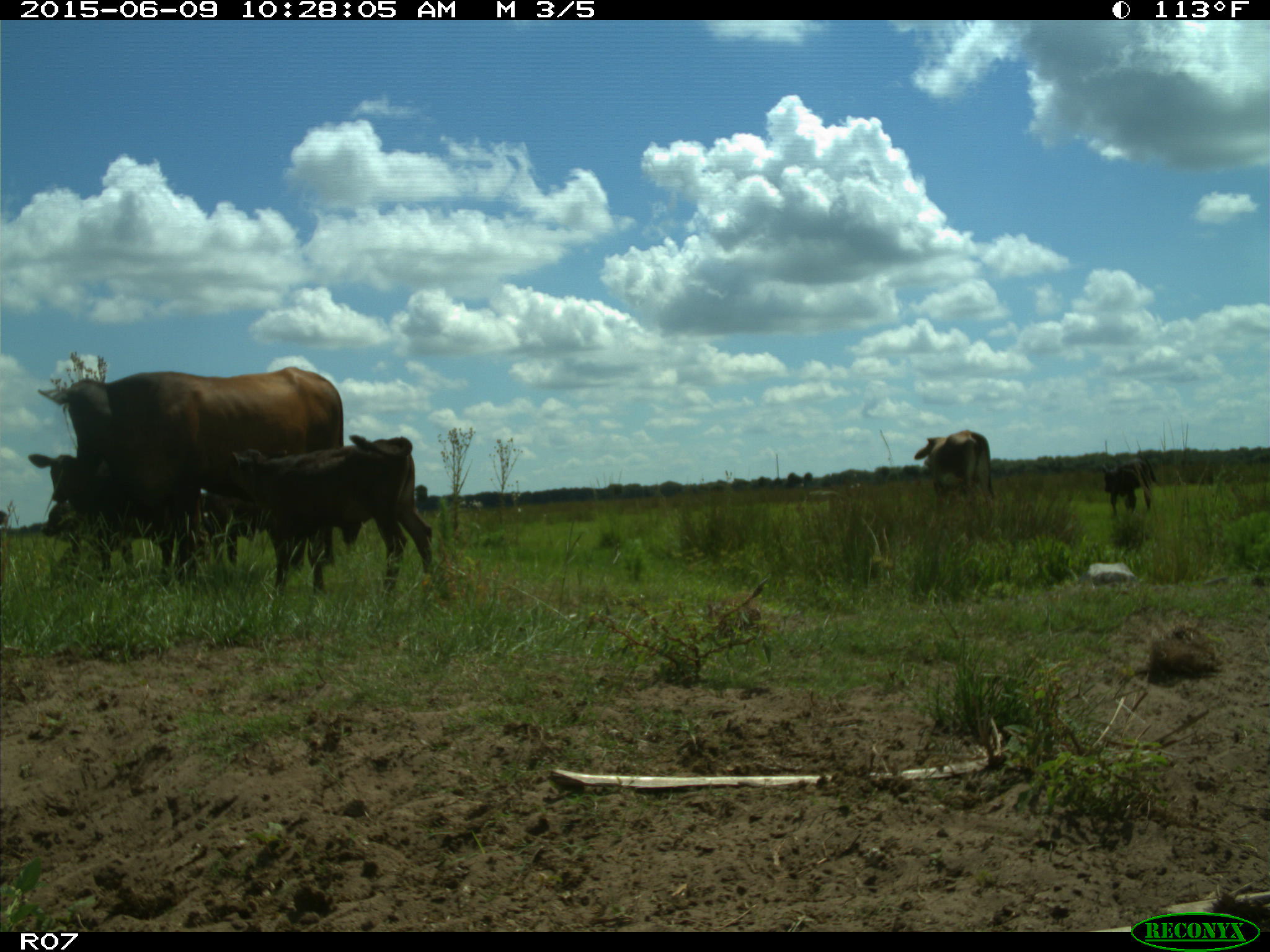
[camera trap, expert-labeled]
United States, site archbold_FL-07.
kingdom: Animalia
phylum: Chordata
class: Mammalia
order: Artiodactyla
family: Bovidae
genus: Bos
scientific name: Bos taurus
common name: domestic cow